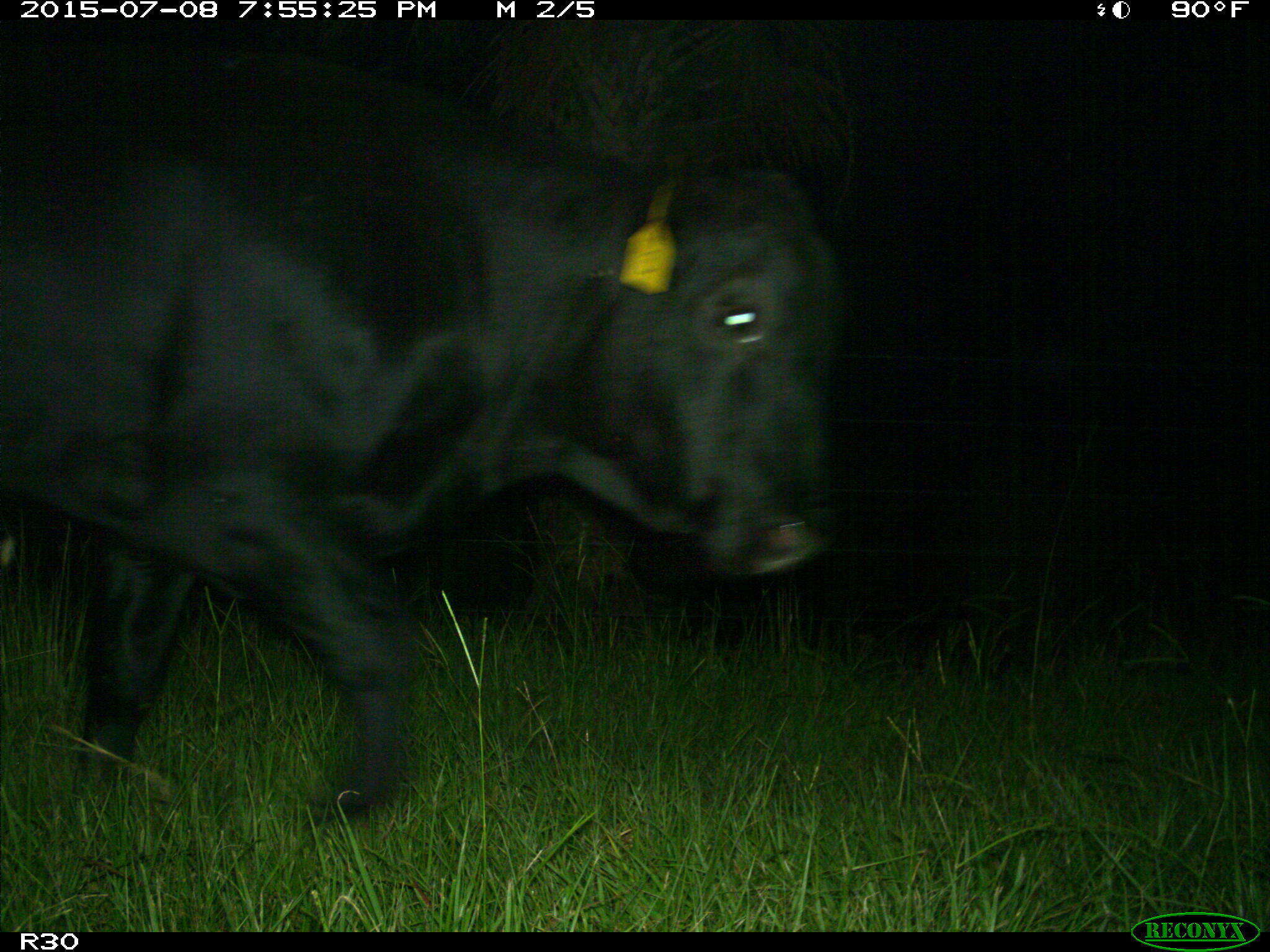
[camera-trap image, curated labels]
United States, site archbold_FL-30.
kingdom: Animalia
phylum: Chordata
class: Mammalia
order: Artiodactyla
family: Bovidae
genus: Bos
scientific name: Bos taurus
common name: domestic cow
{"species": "Bos taurus (domestic cow)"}